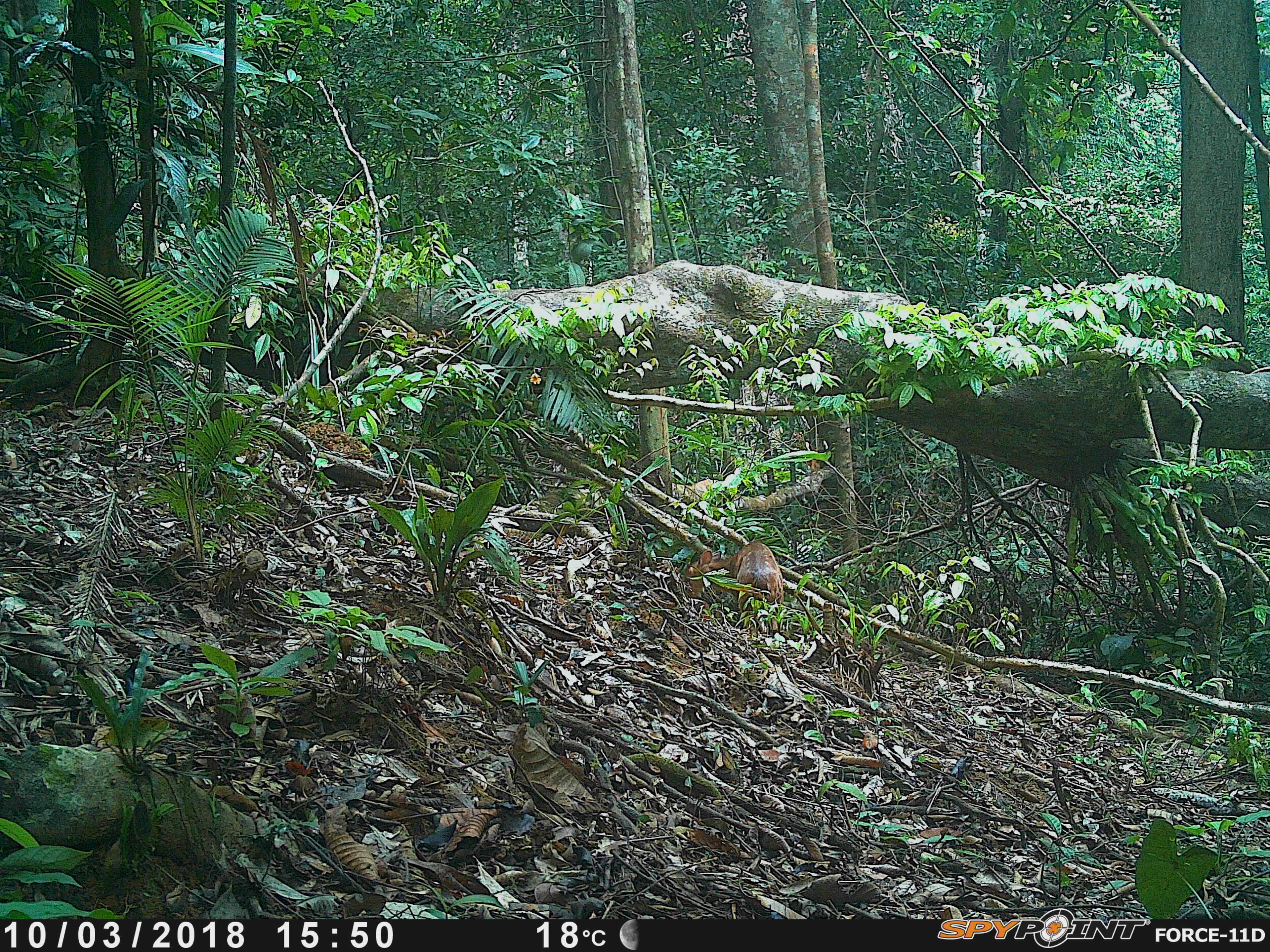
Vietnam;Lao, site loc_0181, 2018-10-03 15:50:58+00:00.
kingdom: Animalia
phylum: Chordata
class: Mammalia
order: Artiodactyla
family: Cervidae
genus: Muntiacus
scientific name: Muntiacus vuquangensis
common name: large-antlered muntjac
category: large antlered muntjac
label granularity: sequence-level